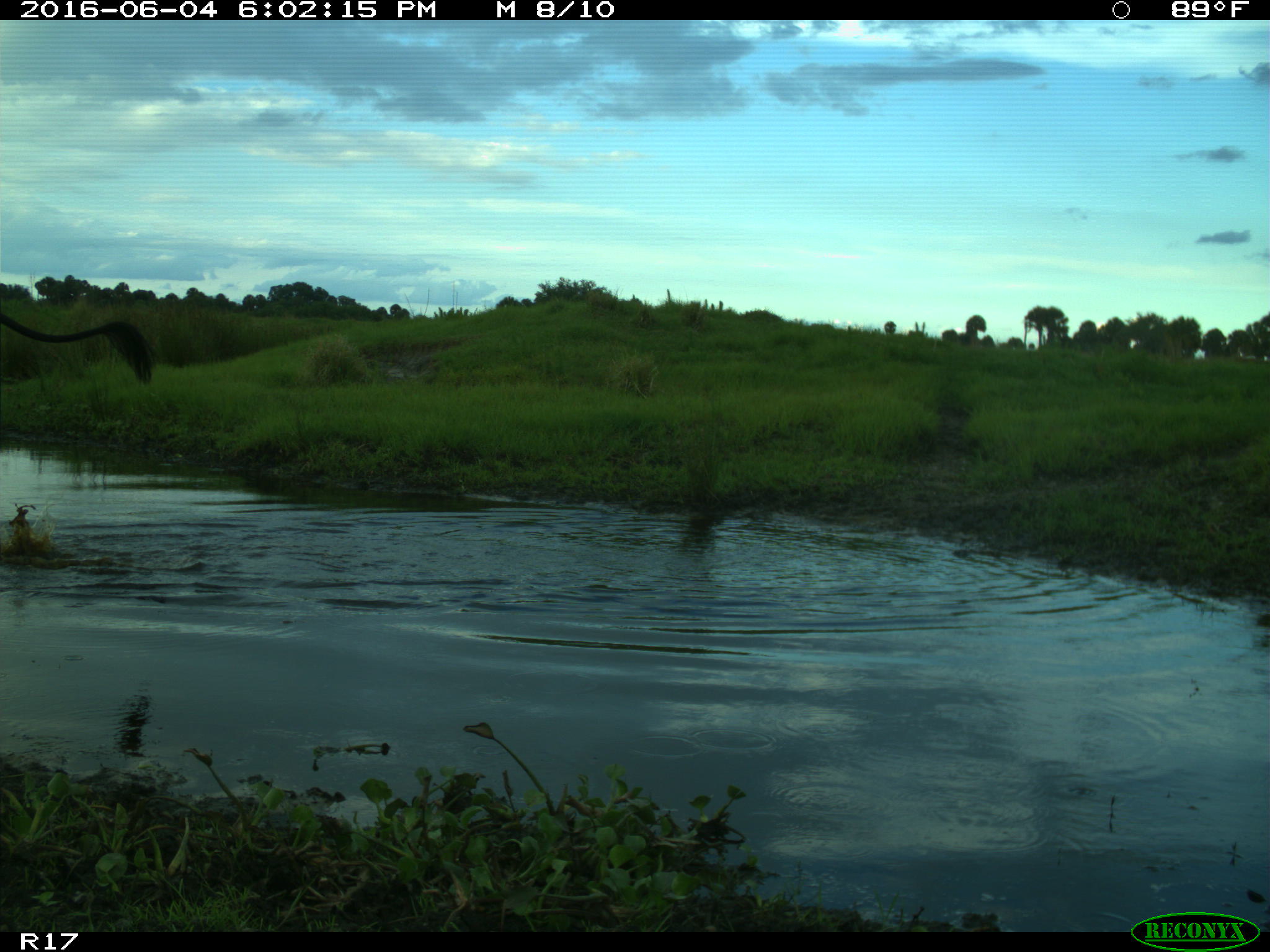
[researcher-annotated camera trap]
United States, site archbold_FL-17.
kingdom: Animalia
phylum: Chordata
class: Mammalia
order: Artiodactyla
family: Bovidae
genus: Bos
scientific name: Bos taurus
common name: domestic cow